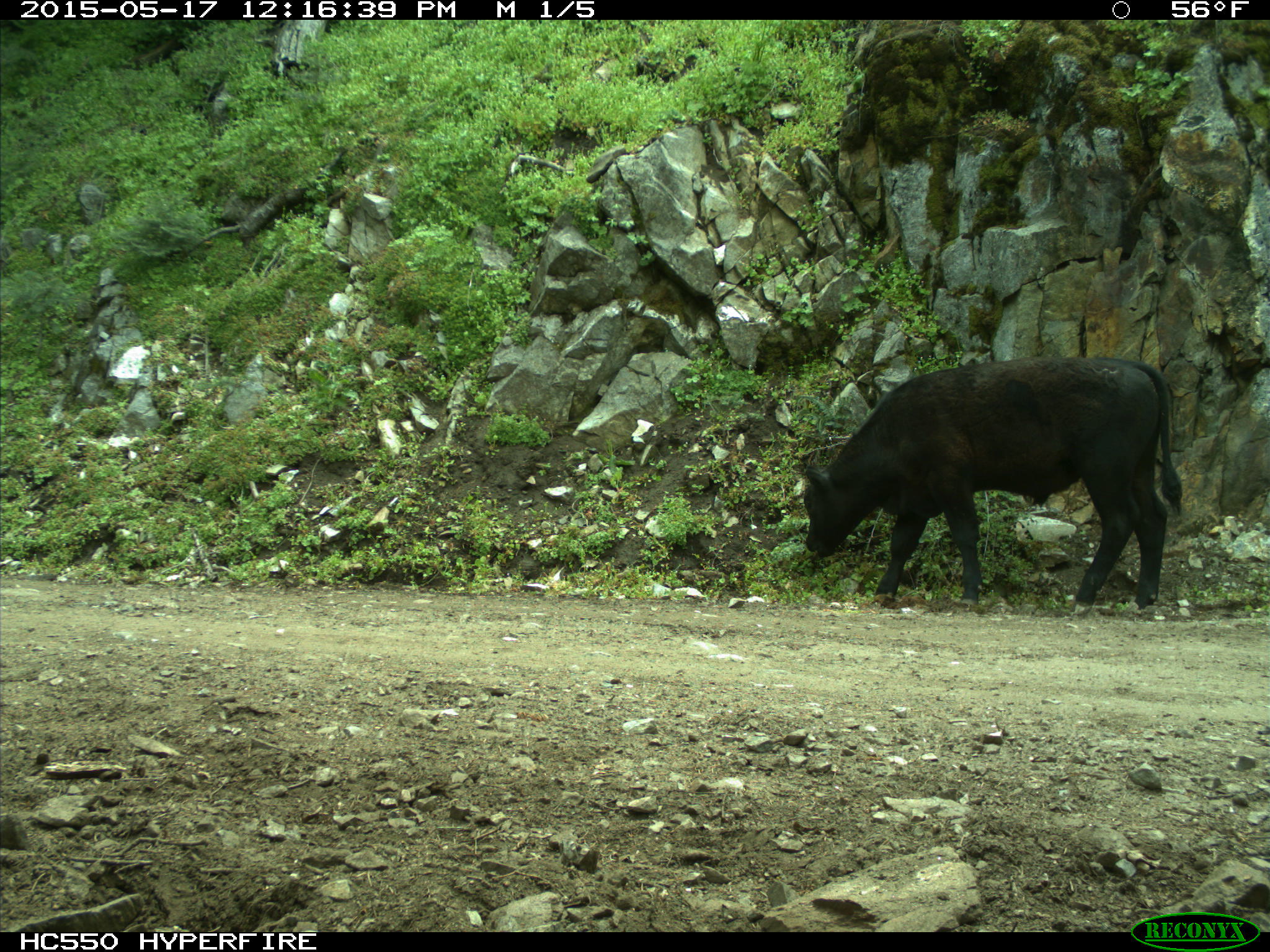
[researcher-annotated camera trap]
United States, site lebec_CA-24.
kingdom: Animalia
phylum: Chordata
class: Mammalia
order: Artiodactyla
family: Bovidae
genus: Bos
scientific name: Bos taurus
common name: domestic cow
Bos taurus (domestic cow).